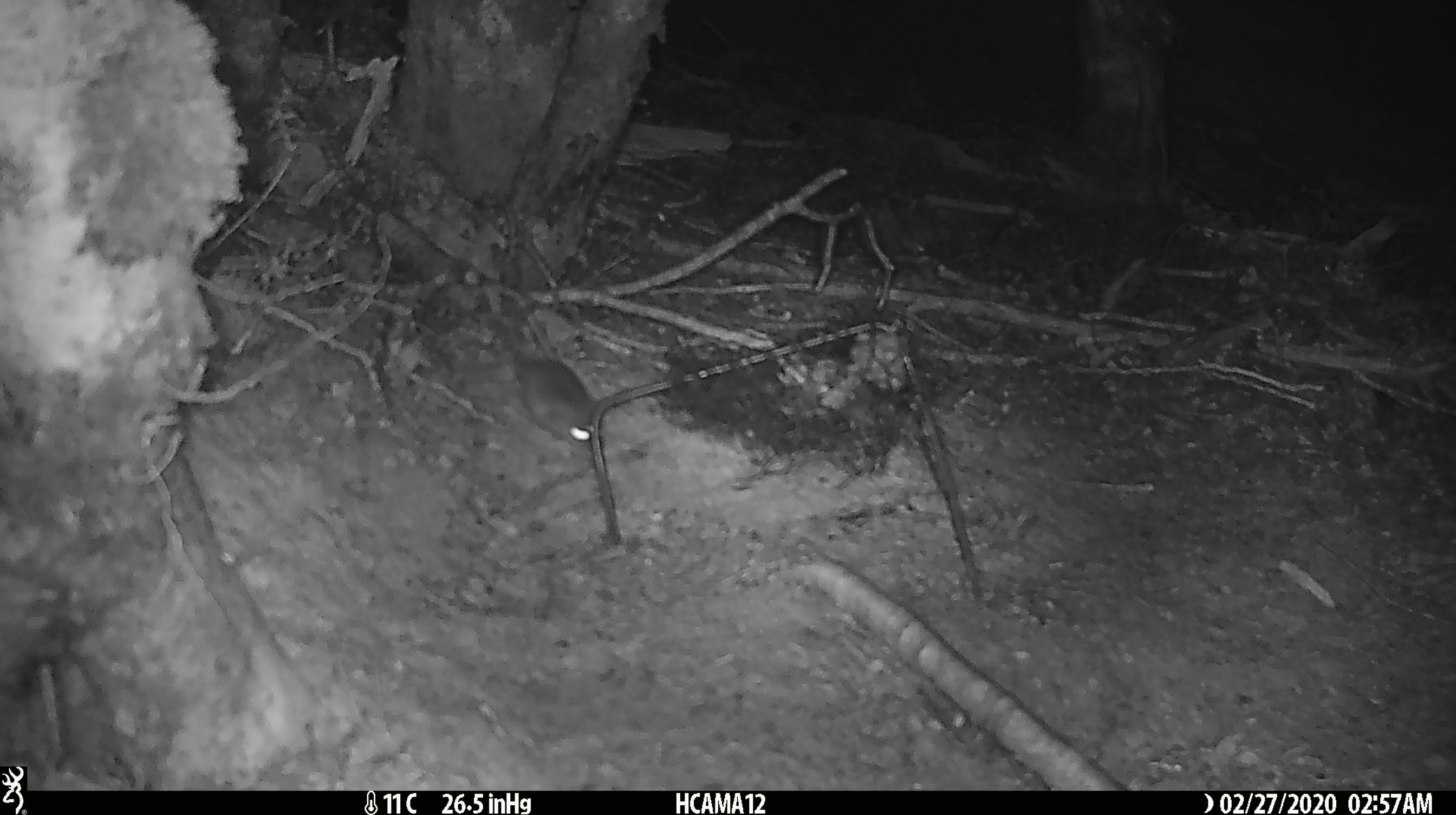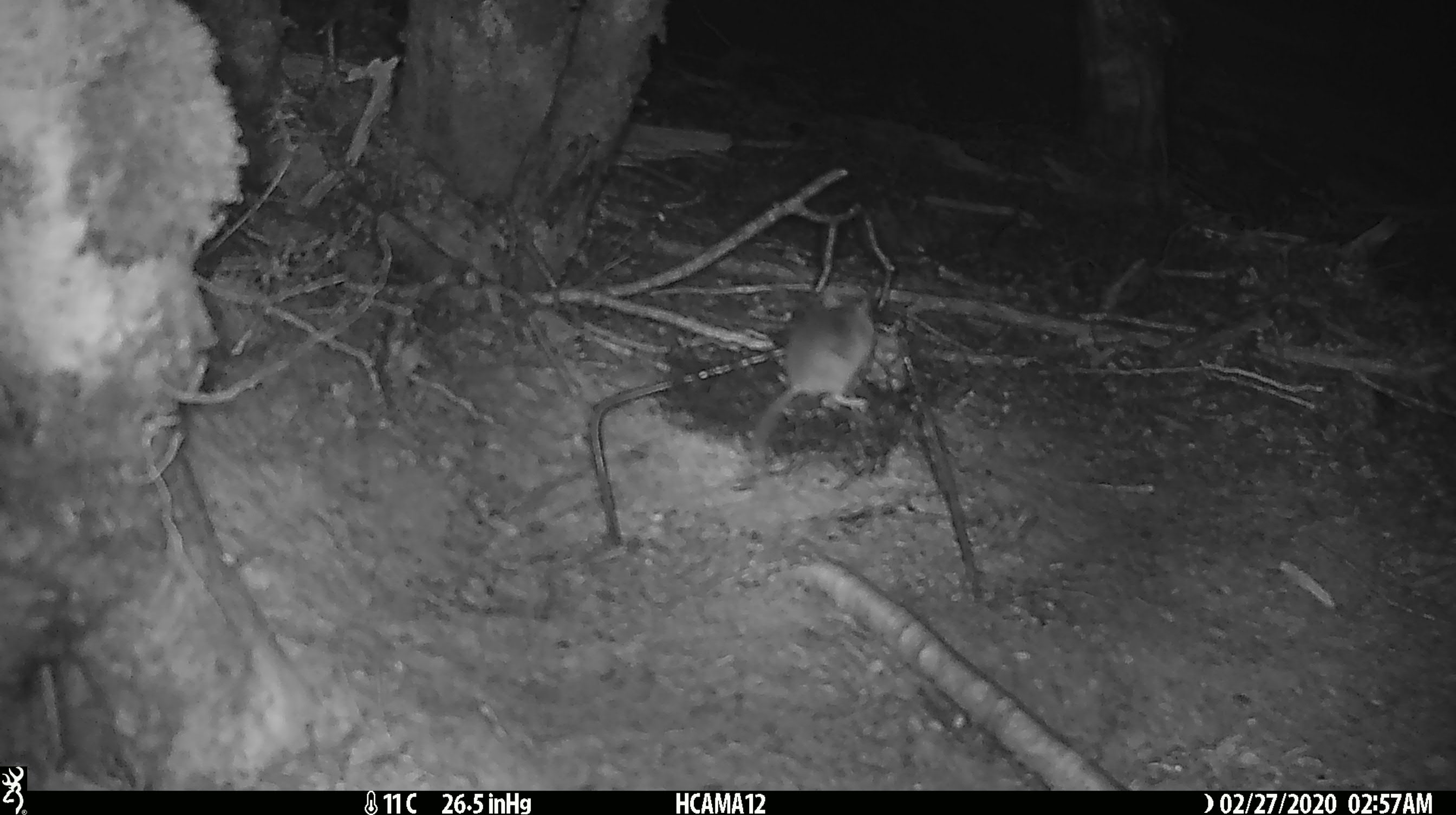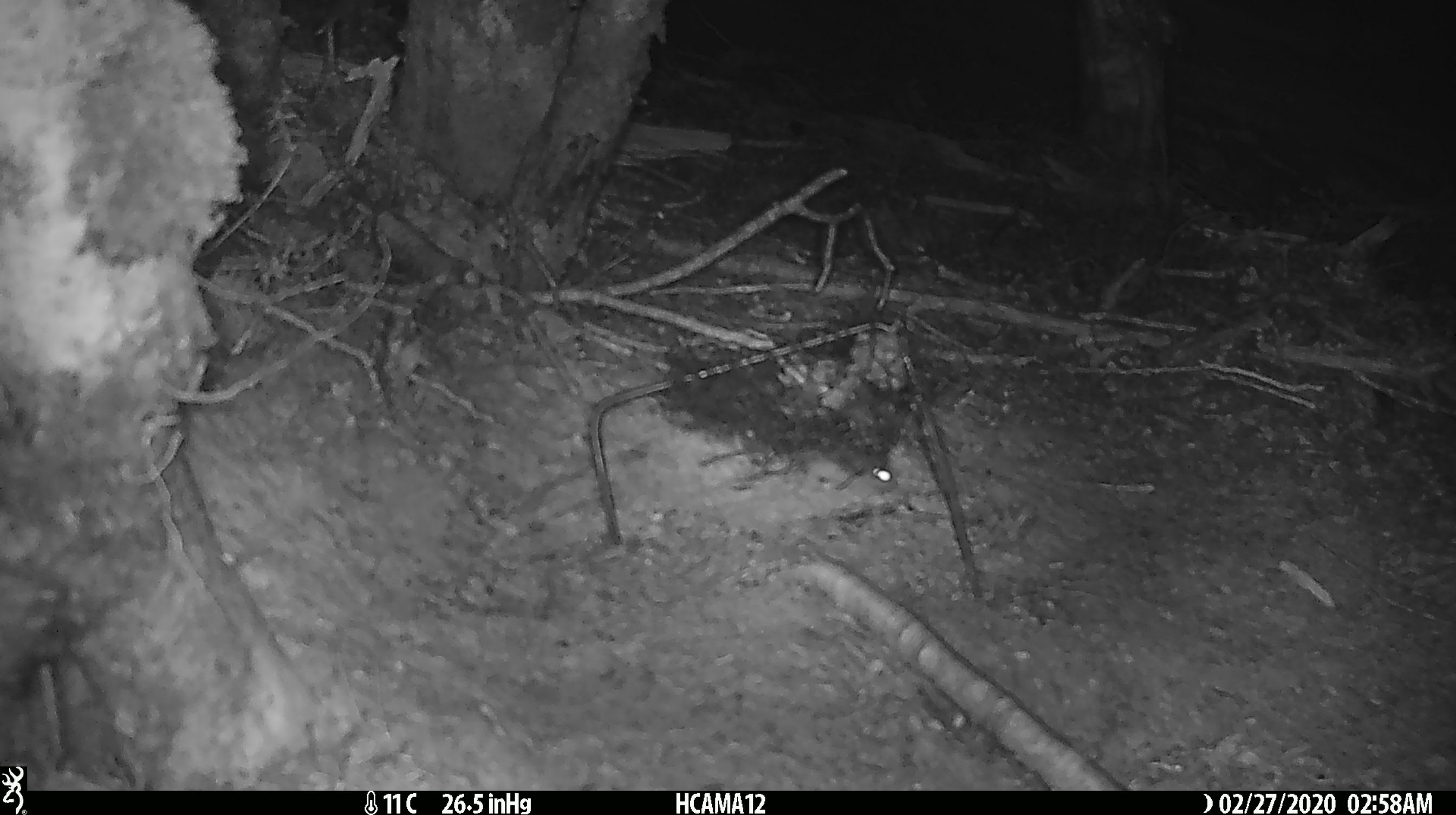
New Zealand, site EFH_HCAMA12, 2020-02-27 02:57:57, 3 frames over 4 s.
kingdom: Animalia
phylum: Chordata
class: Mammalia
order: Rodentia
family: Muridae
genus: Mus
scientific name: Mus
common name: mouse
Mouse (Mus).